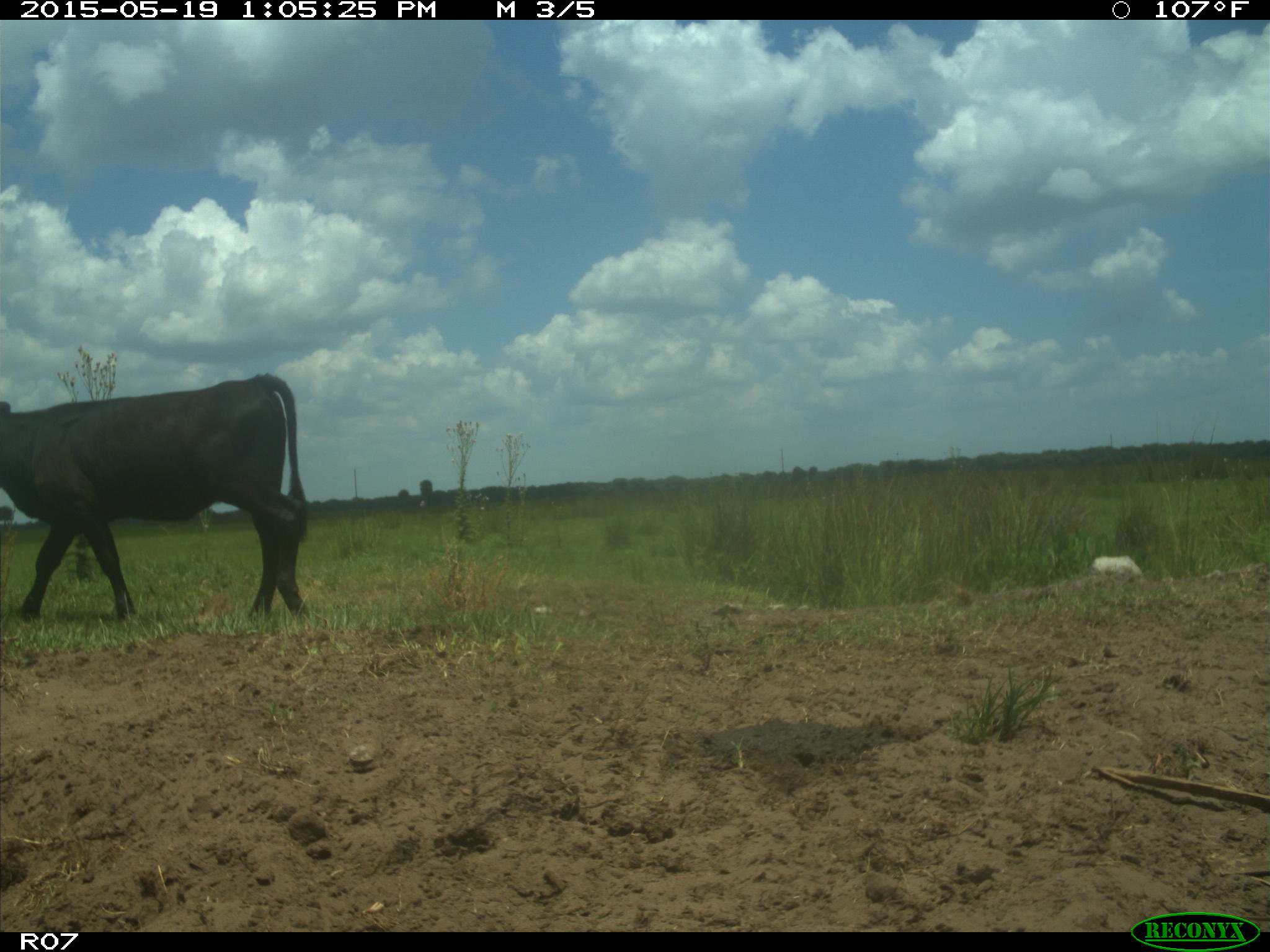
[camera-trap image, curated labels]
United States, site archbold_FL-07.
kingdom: Animalia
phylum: Chordata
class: Mammalia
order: Artiodactyla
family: Bovidae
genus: Bos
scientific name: Bos taurus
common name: domestic cow